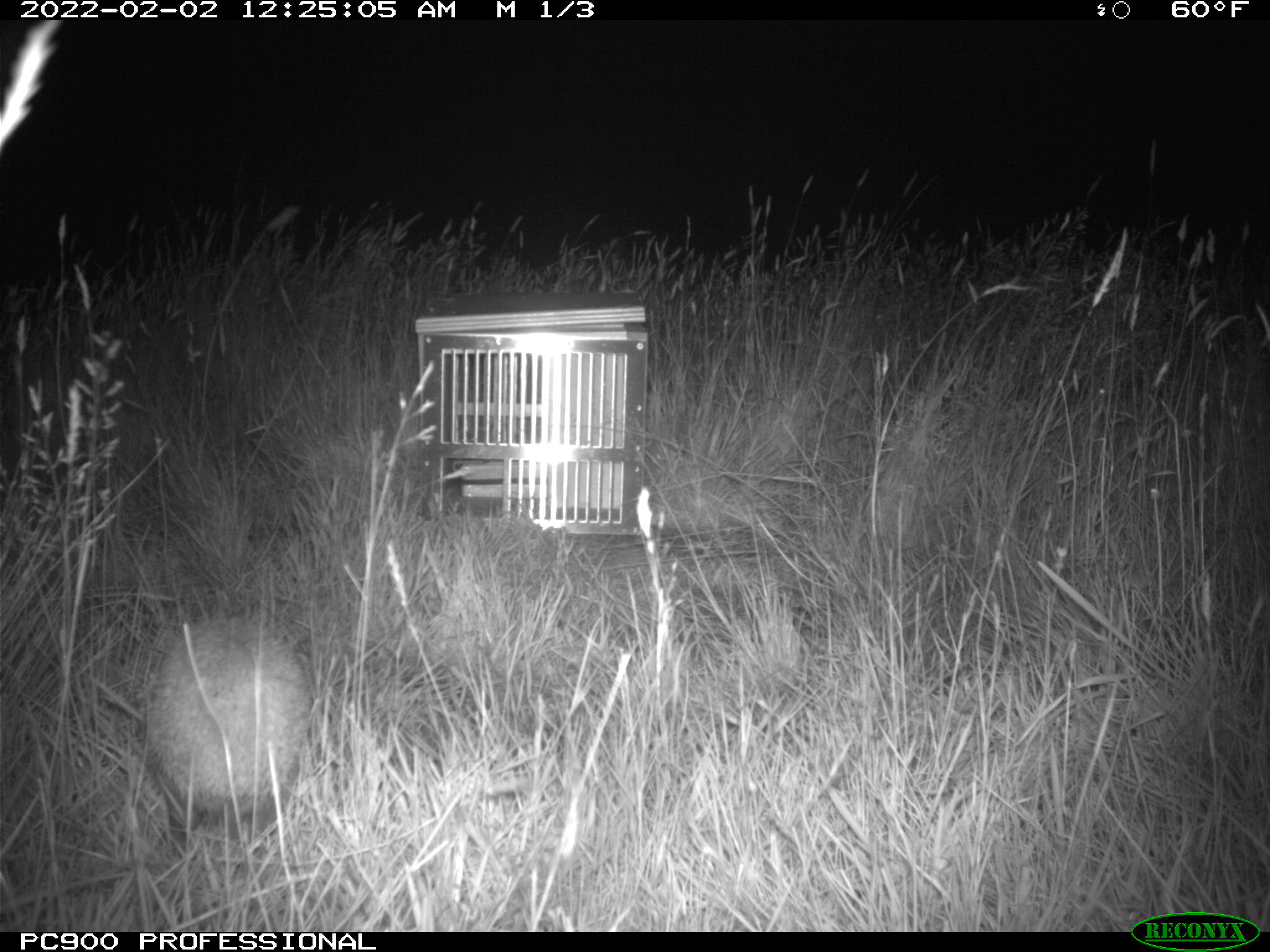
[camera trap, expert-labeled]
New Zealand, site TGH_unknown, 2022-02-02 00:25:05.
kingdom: Animalia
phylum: Chordata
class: Mammalia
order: Eulipotyphla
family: Erinaceidae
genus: Erinaceus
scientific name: Erinaceus europaeus europaeus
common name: european hedgehog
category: hedgehog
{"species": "hedgehog (european hedgehog) (Erinaceus europaeus europaeus)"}